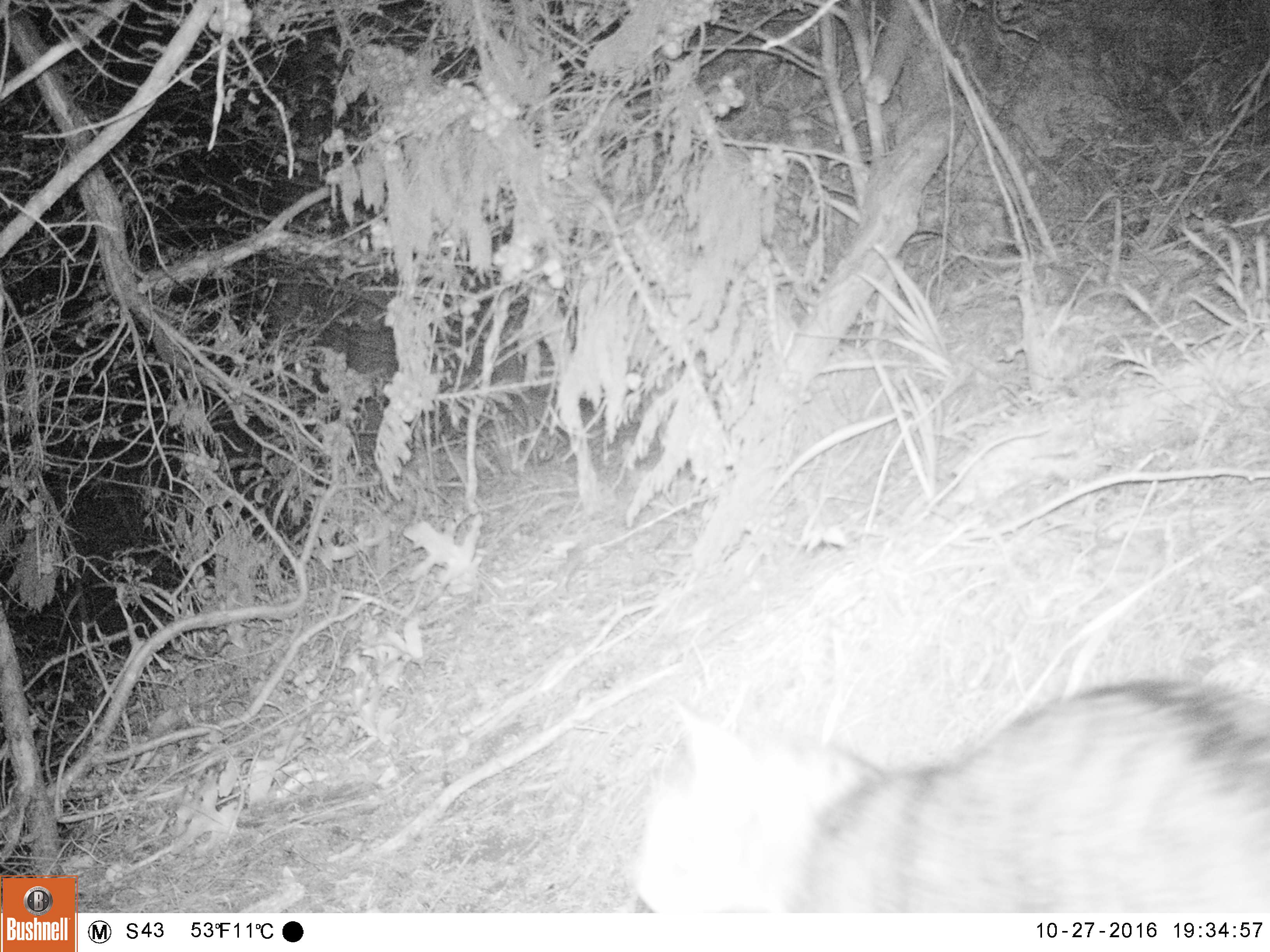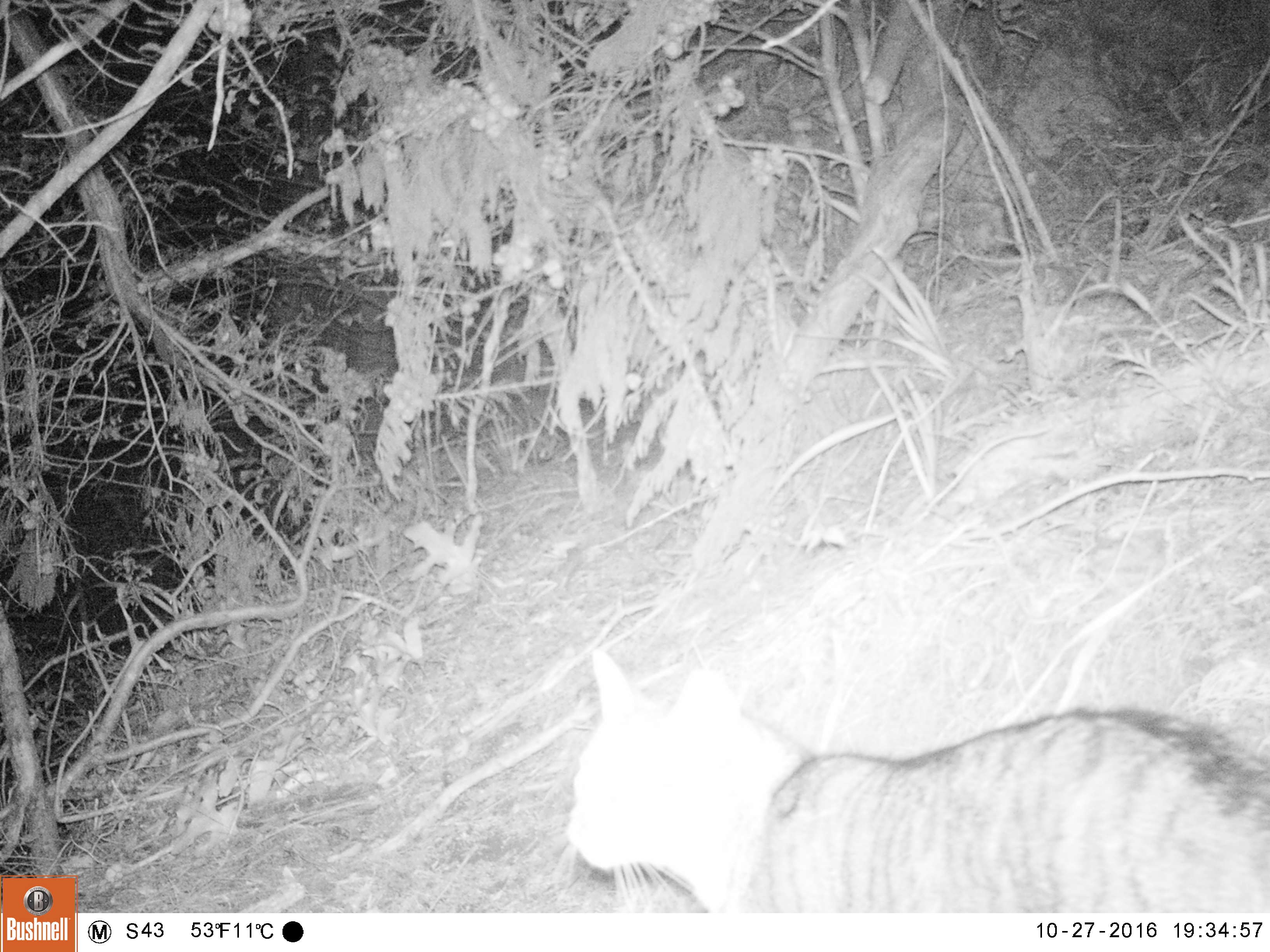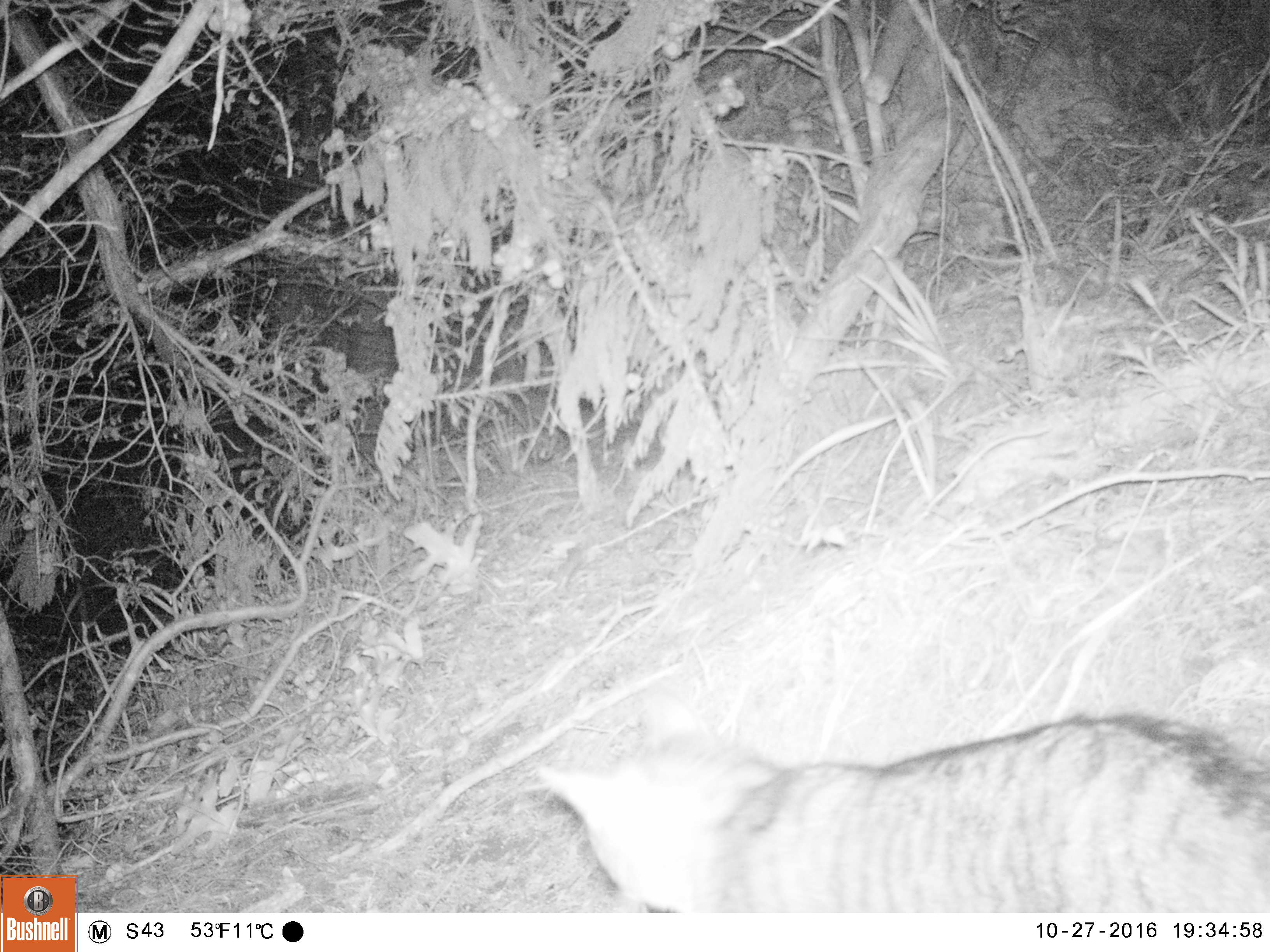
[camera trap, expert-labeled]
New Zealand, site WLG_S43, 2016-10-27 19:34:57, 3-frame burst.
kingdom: Animalia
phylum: Chordata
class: Mammalia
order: Carnivora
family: Felidae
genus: Felis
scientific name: Felis catus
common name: domestic cat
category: cat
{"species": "cat (domestic cat) (Felis catus)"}